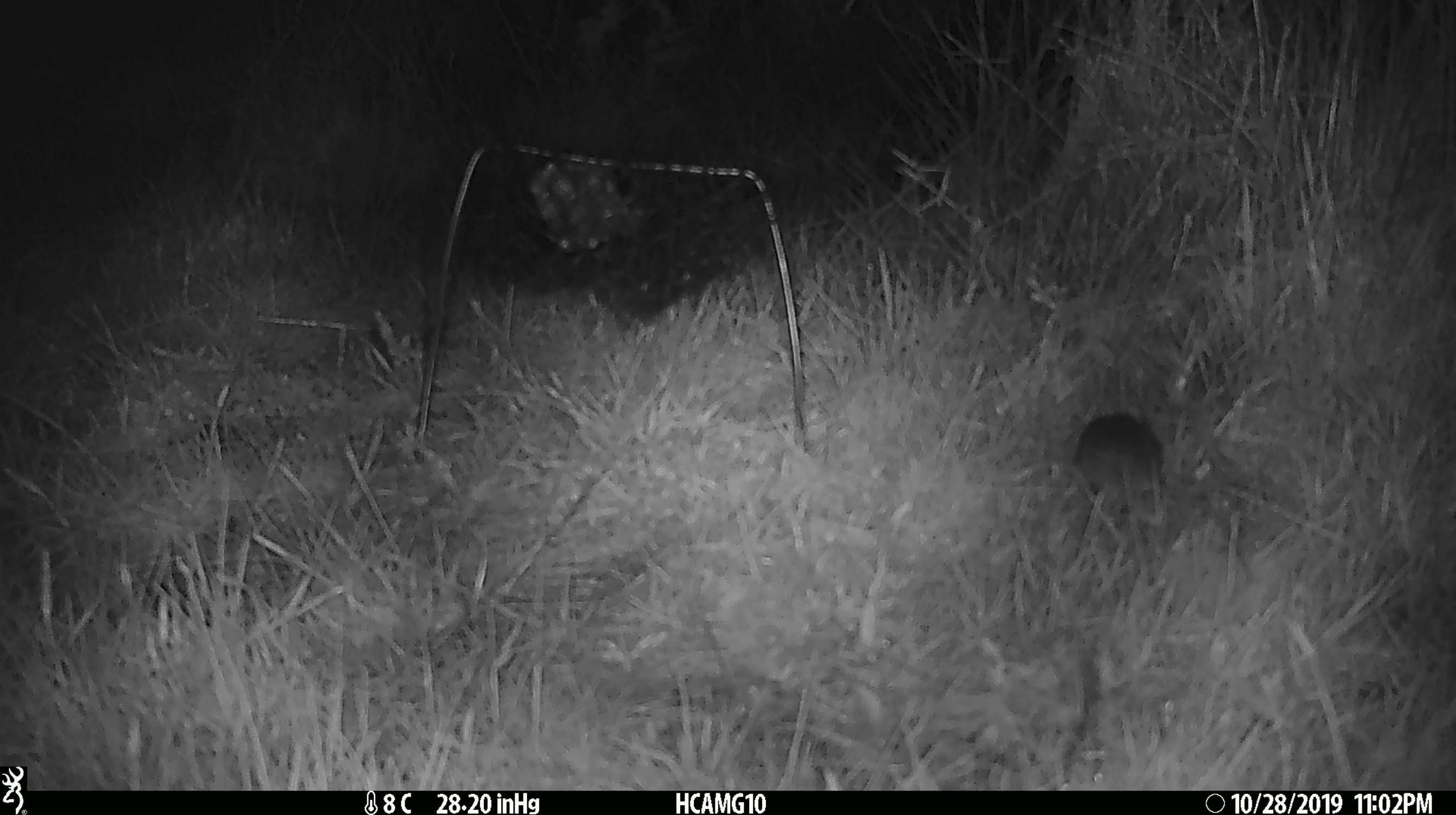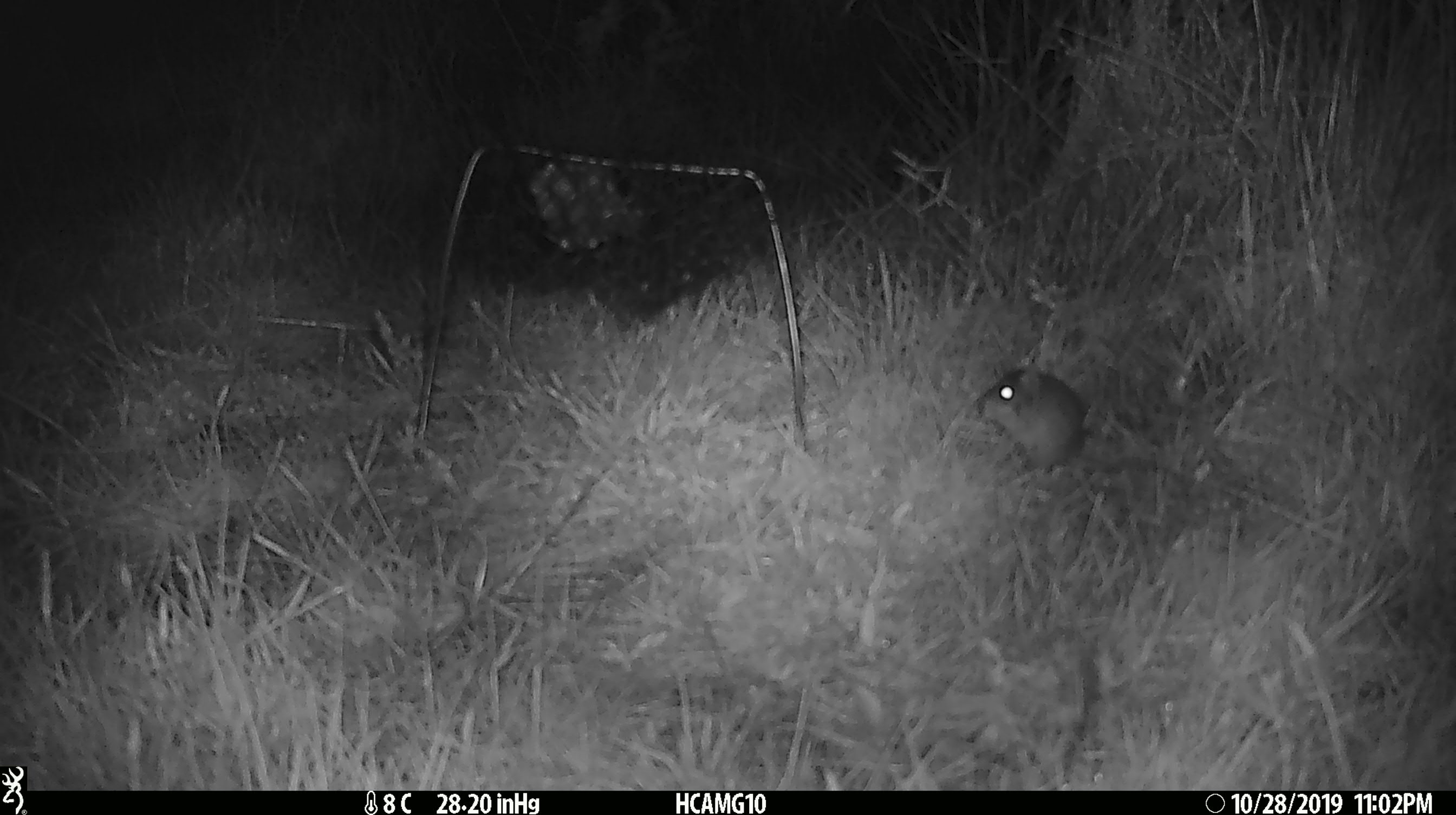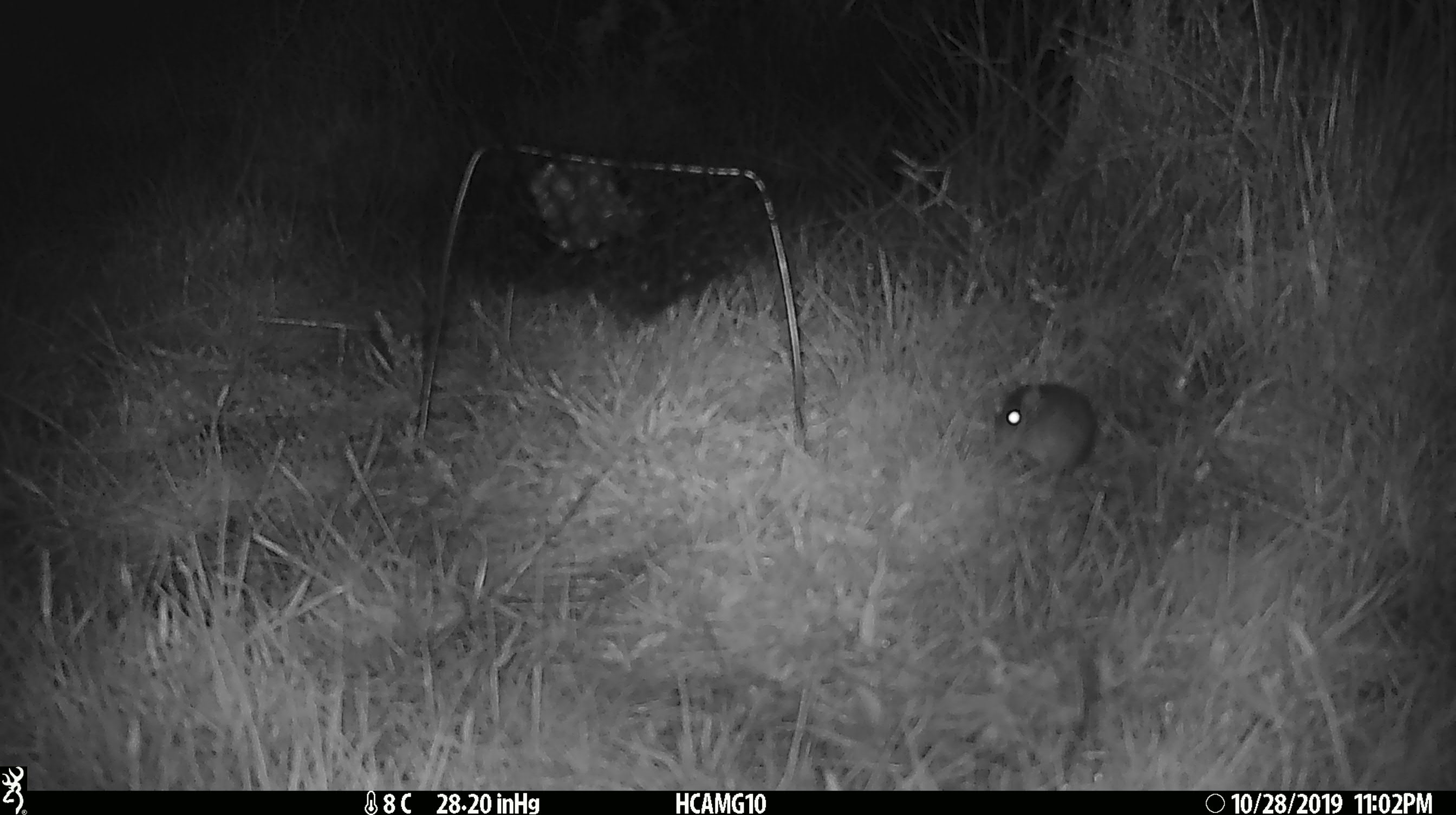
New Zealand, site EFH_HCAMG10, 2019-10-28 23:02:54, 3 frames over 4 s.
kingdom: Animalia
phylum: Chordata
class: Mammalia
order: Rodentia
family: Muridae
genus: Mus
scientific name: Mus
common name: mouse